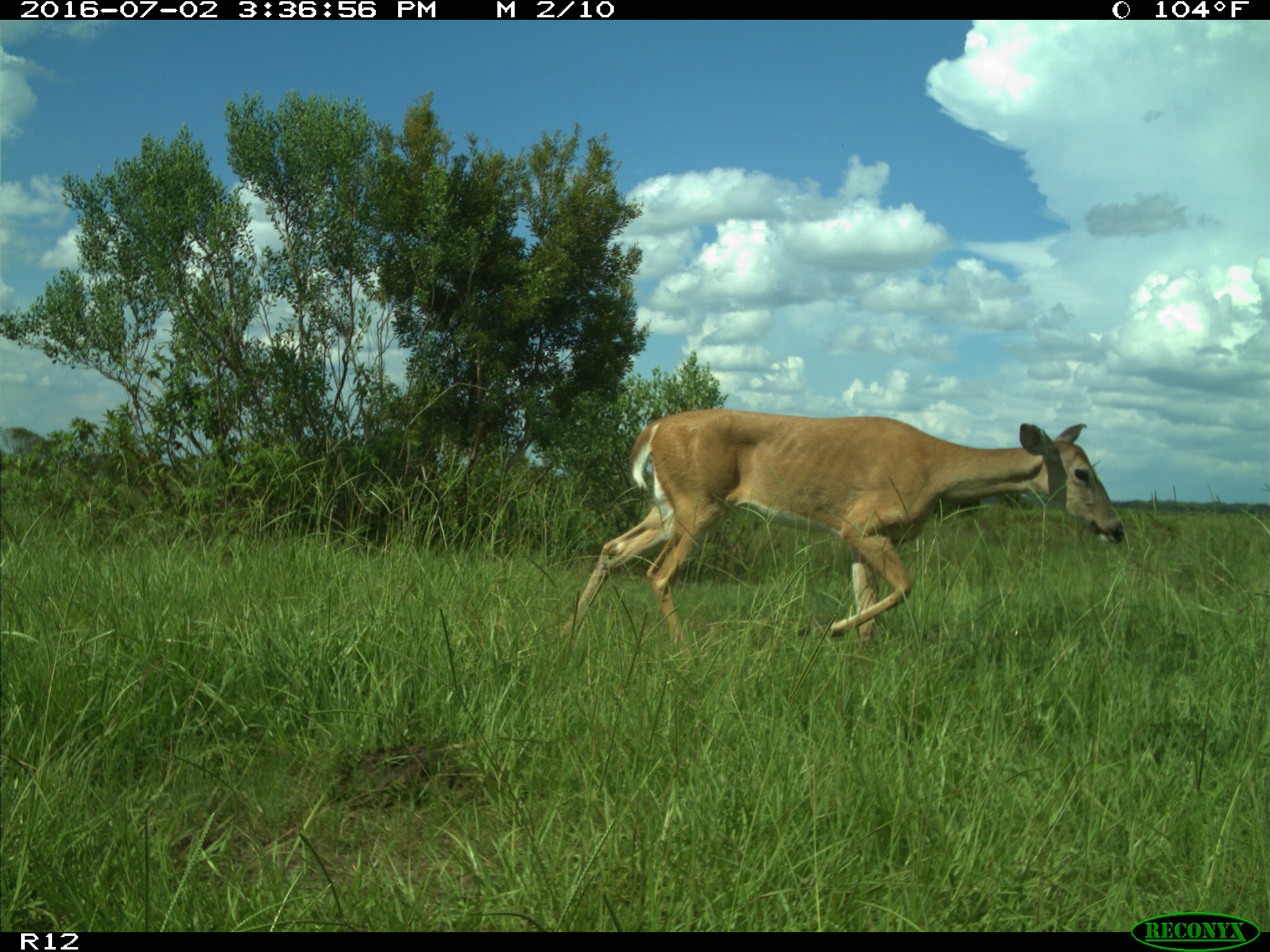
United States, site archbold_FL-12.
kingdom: Animalia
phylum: Chordata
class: Mammalia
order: Artiodactyla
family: Cervidae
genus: Odocoileus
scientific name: Odocoileus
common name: deer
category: unidentified deer